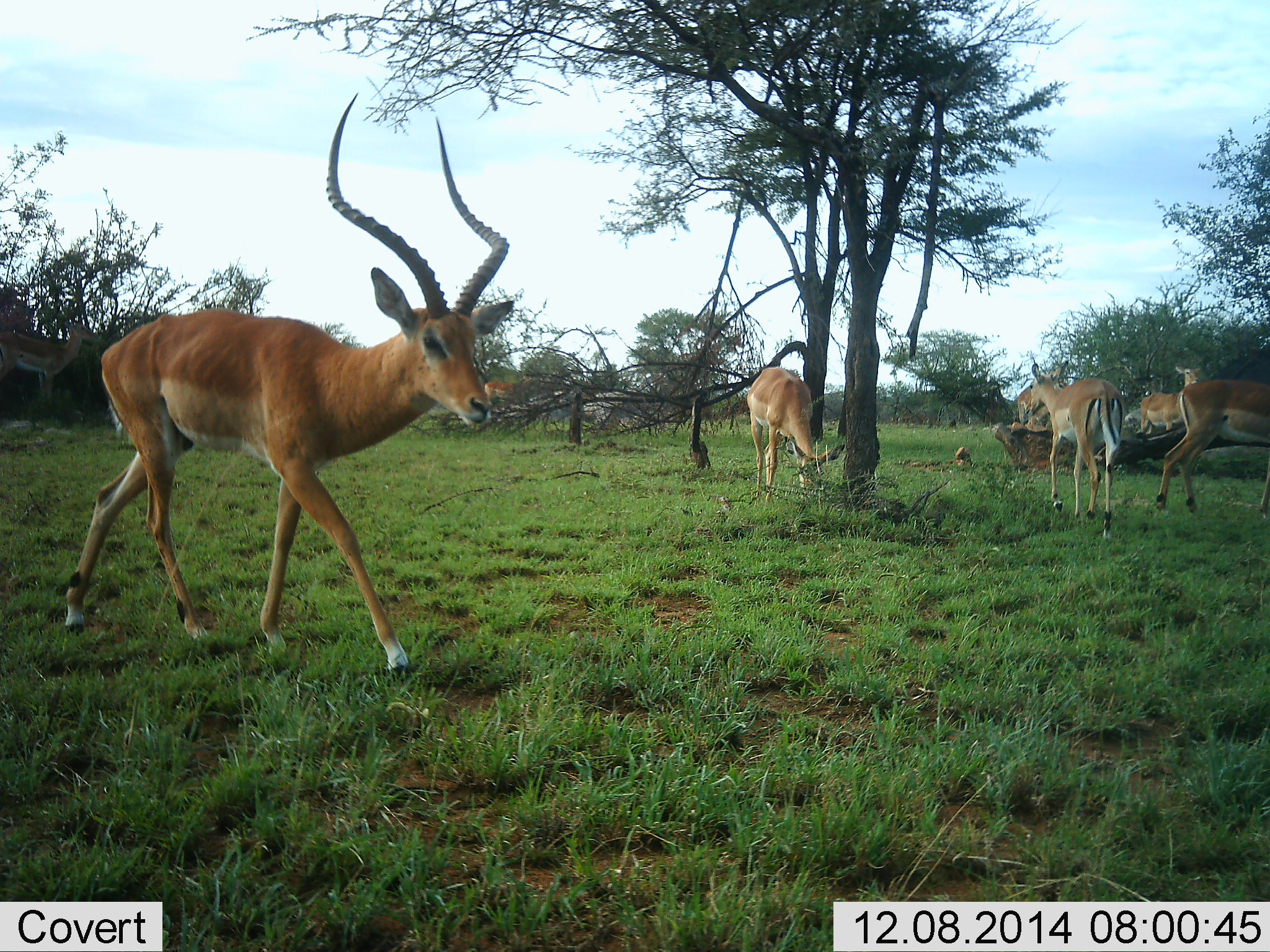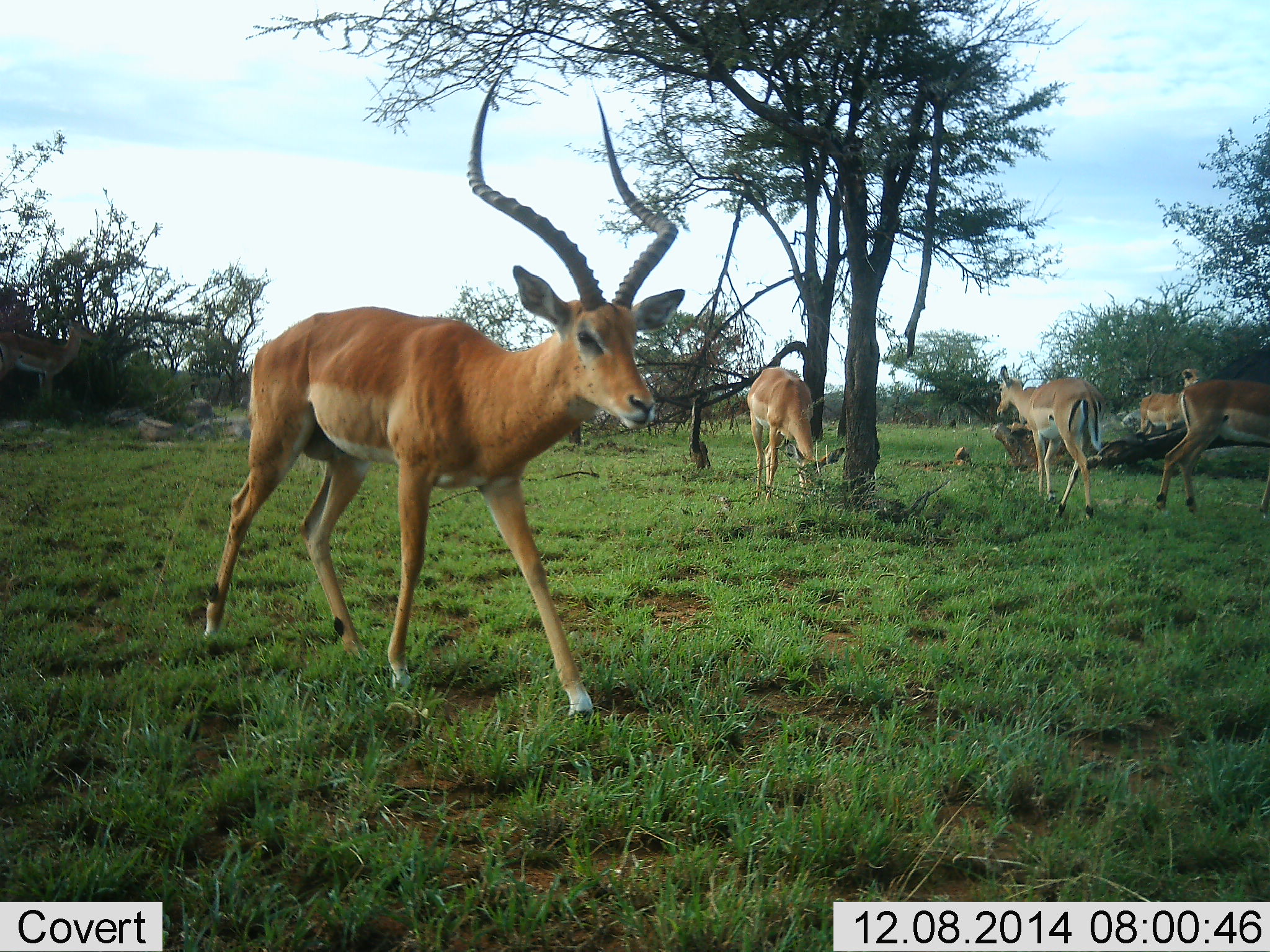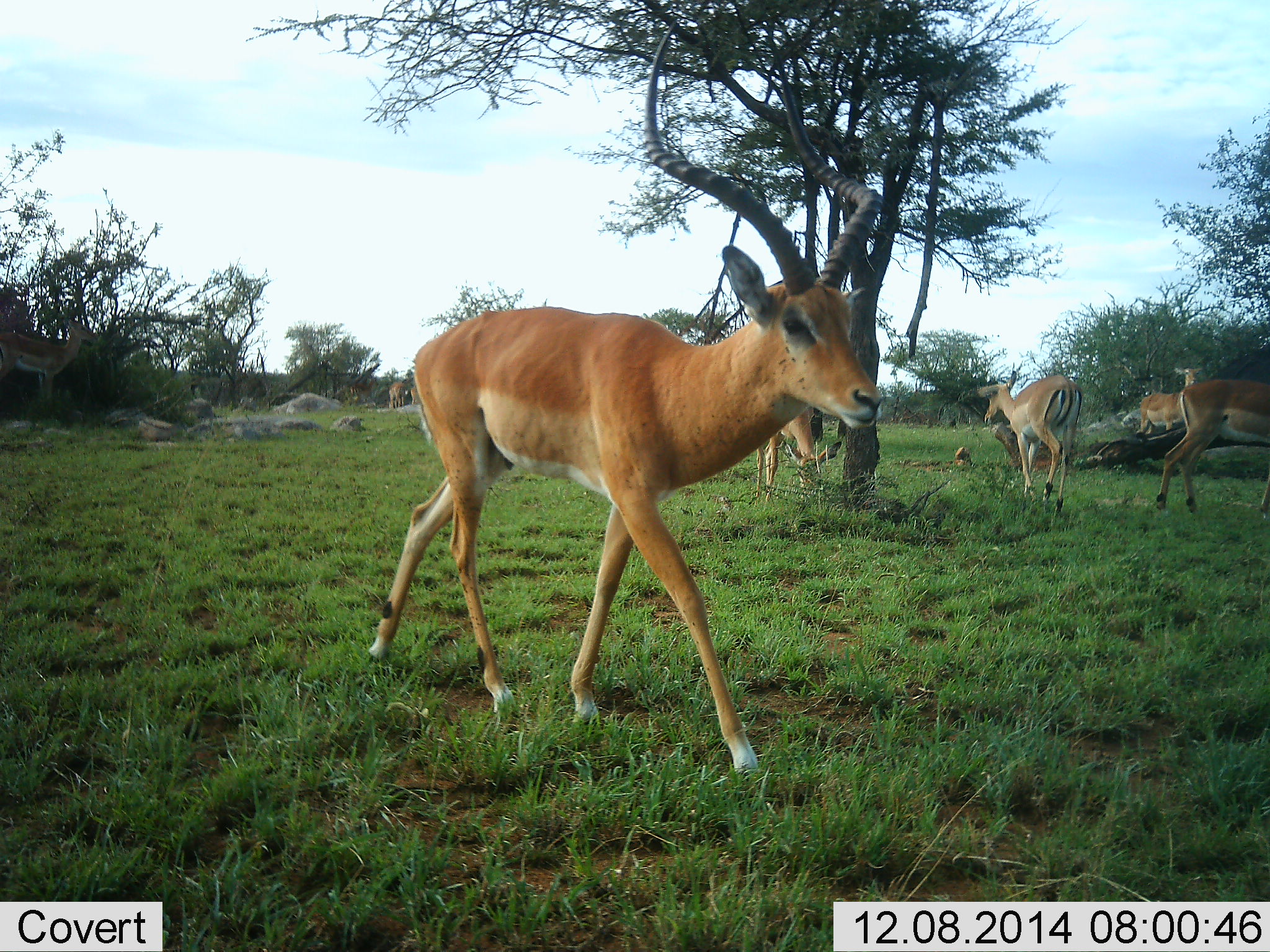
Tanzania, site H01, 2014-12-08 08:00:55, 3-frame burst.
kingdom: Animalia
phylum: Chordata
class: Mammalia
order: Artiodactyla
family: Bovidae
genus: Aepyceros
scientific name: Aepyceros melampus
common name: impala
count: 5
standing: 60%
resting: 10%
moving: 80%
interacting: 0%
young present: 0%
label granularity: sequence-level